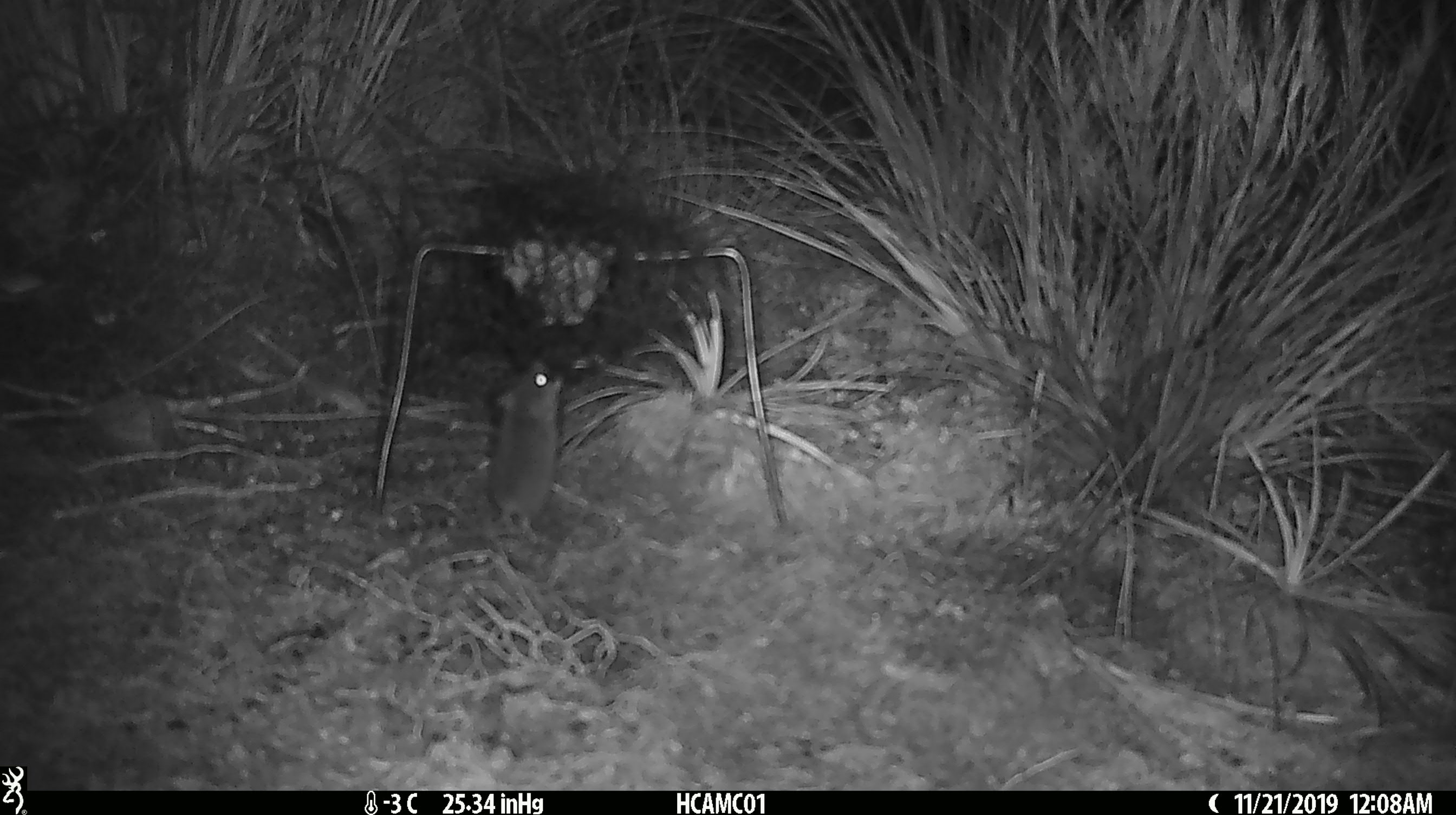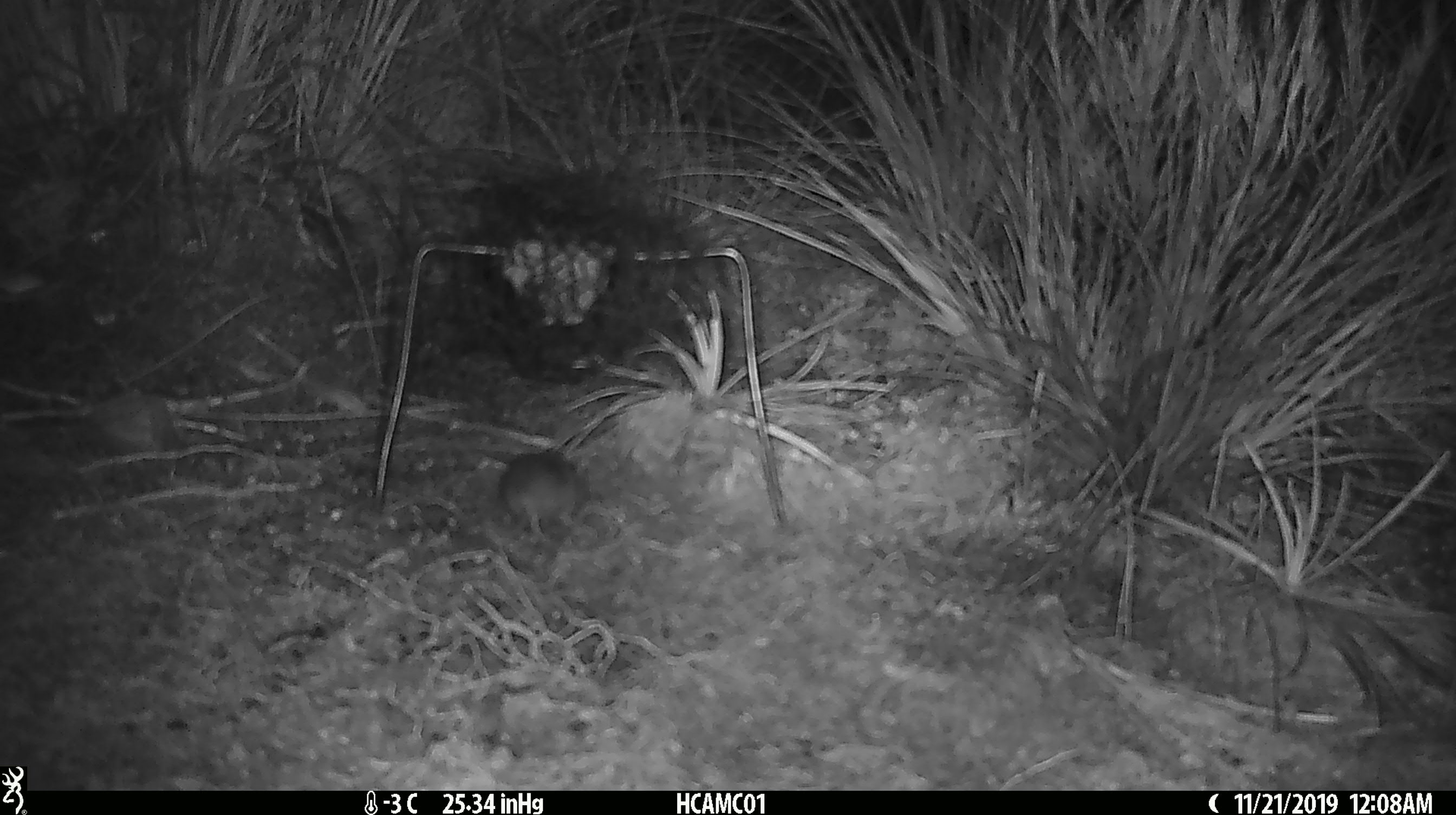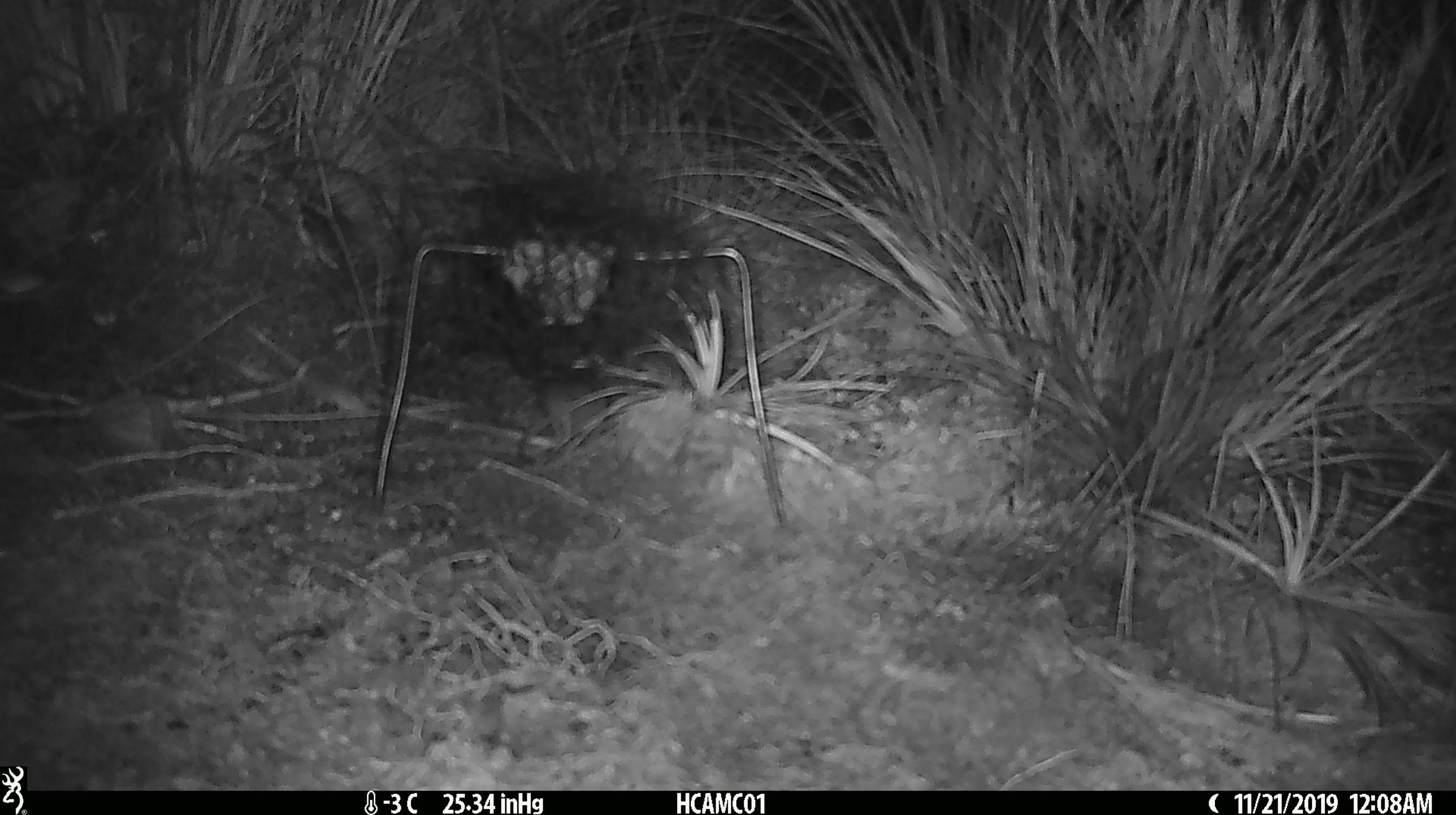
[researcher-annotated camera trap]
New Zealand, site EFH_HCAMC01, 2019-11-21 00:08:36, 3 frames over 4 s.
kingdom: Animalia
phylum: Chordata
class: Mammalia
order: Rodentia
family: Muridae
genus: Mus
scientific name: Mus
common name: mouse